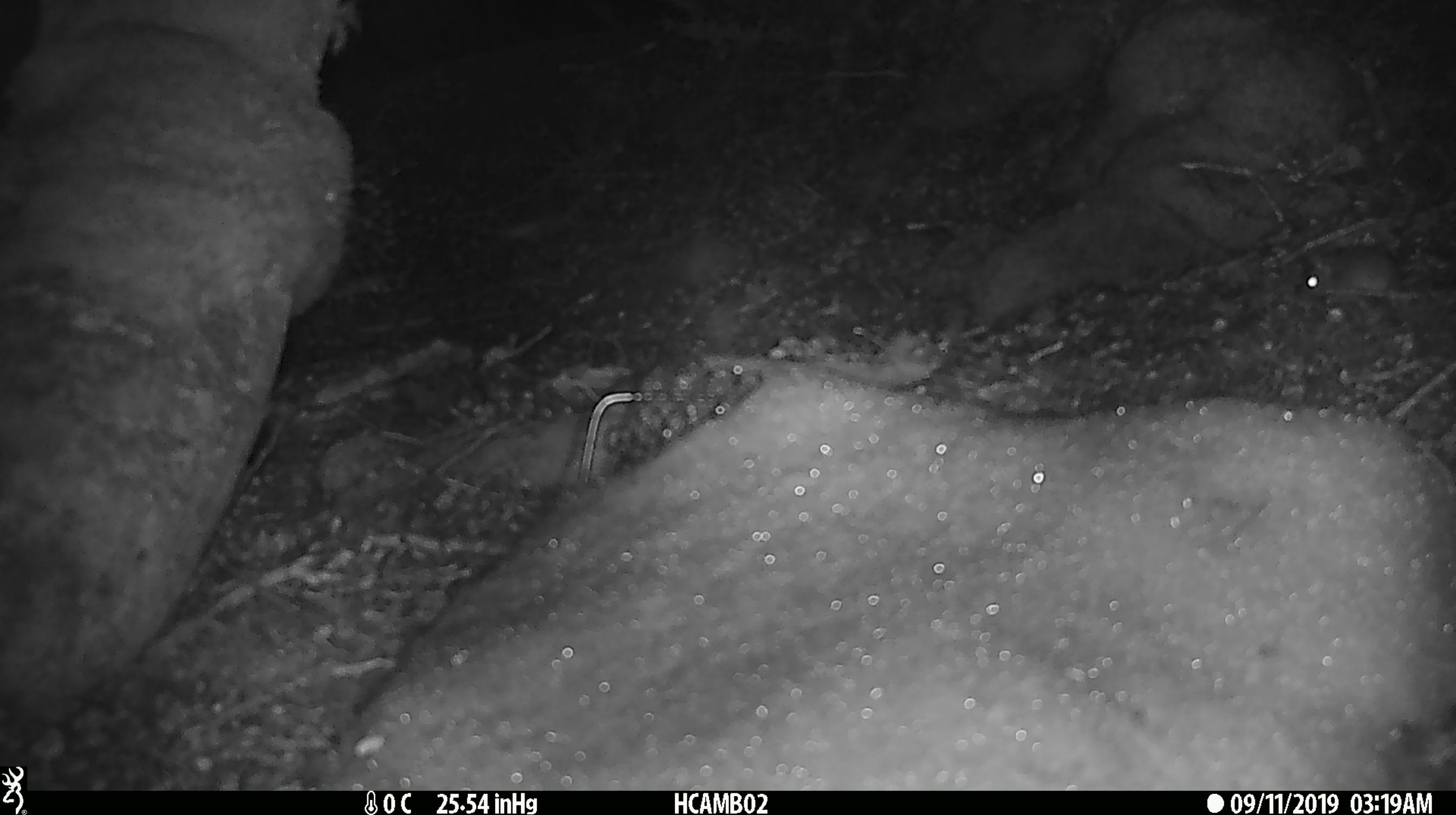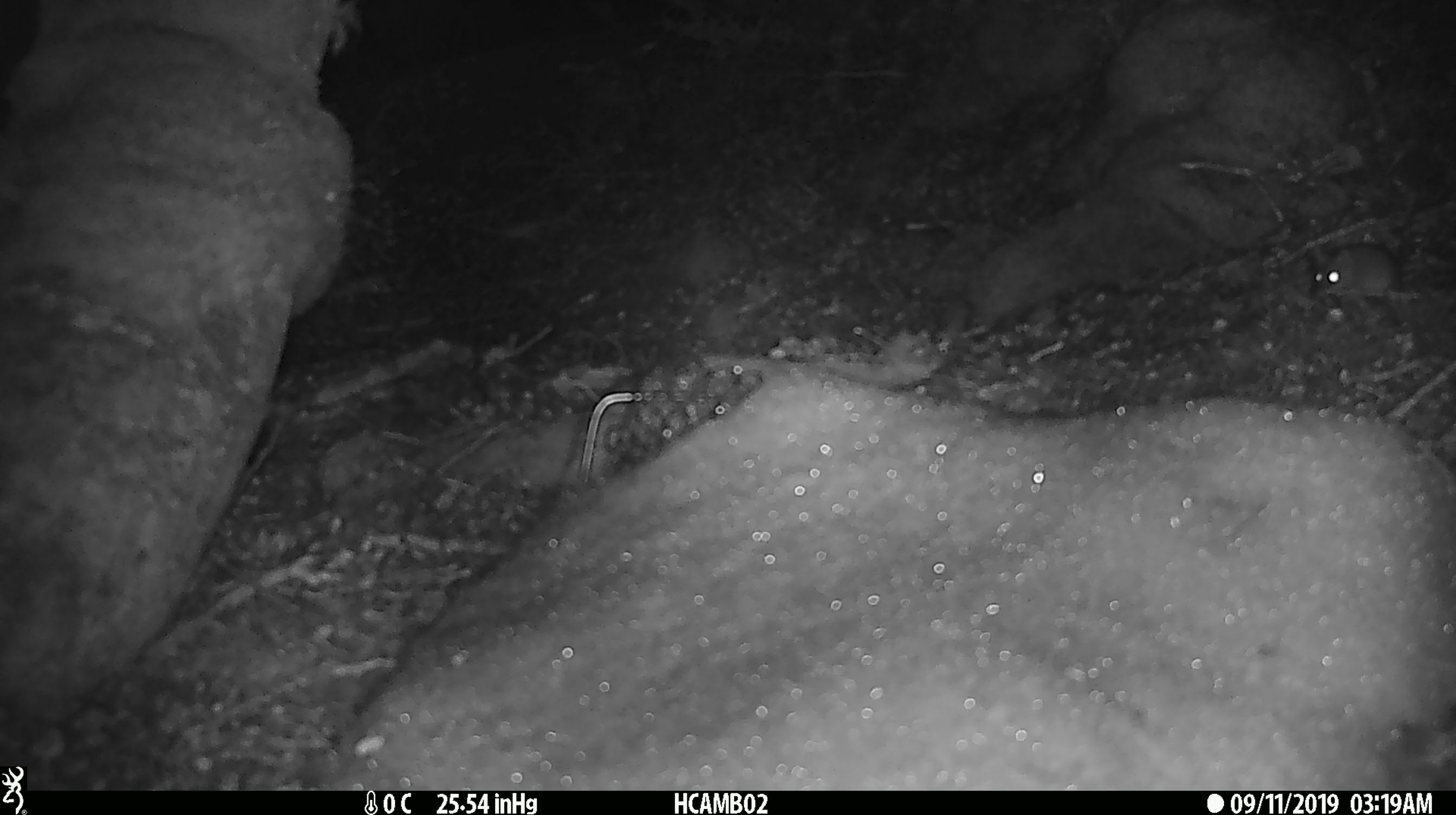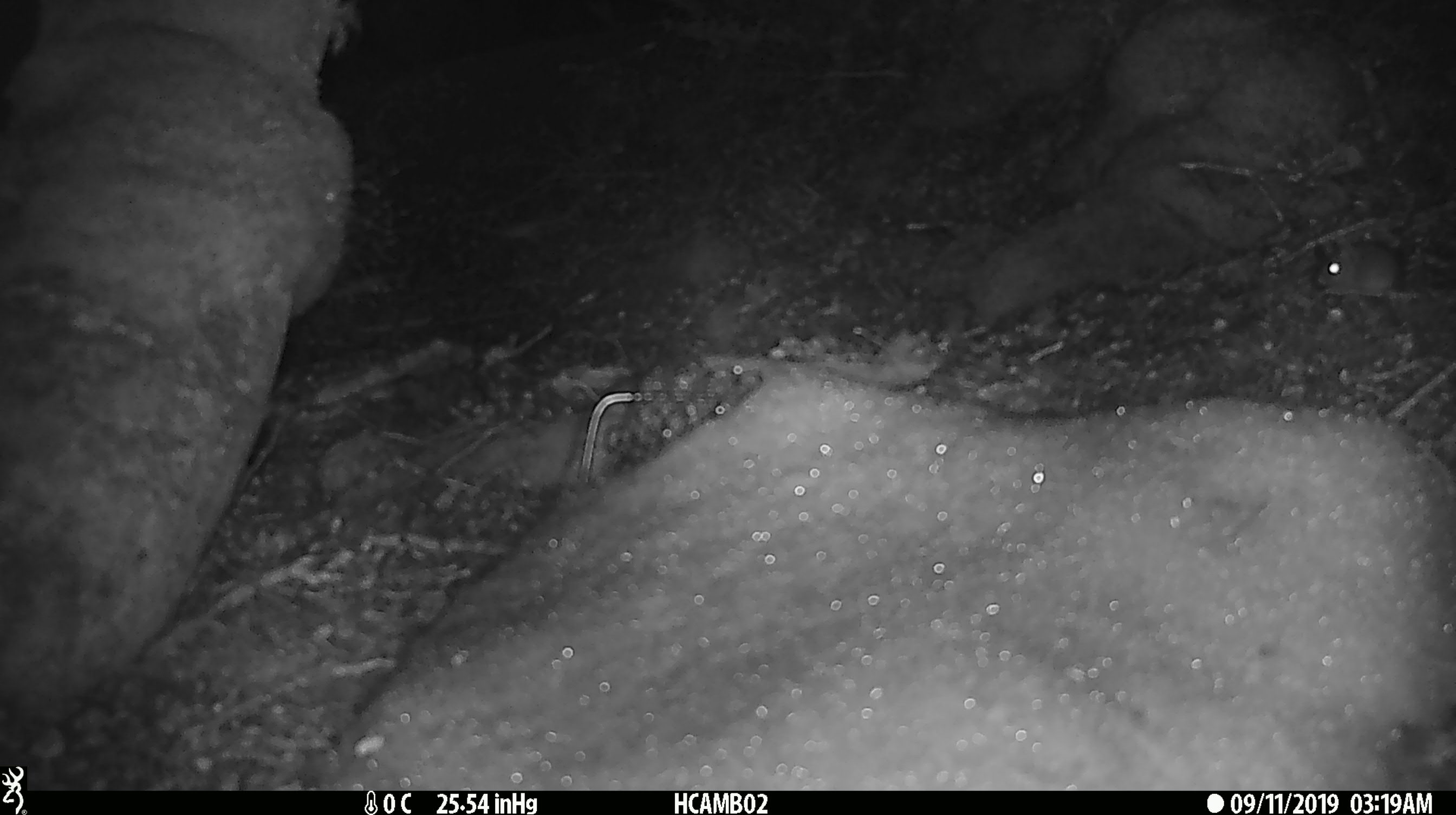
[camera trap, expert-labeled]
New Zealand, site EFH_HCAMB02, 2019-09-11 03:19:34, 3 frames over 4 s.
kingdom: Animalia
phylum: Chordata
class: Mammalia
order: Rodentia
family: Muridae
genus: Mus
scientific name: Mus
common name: mouse